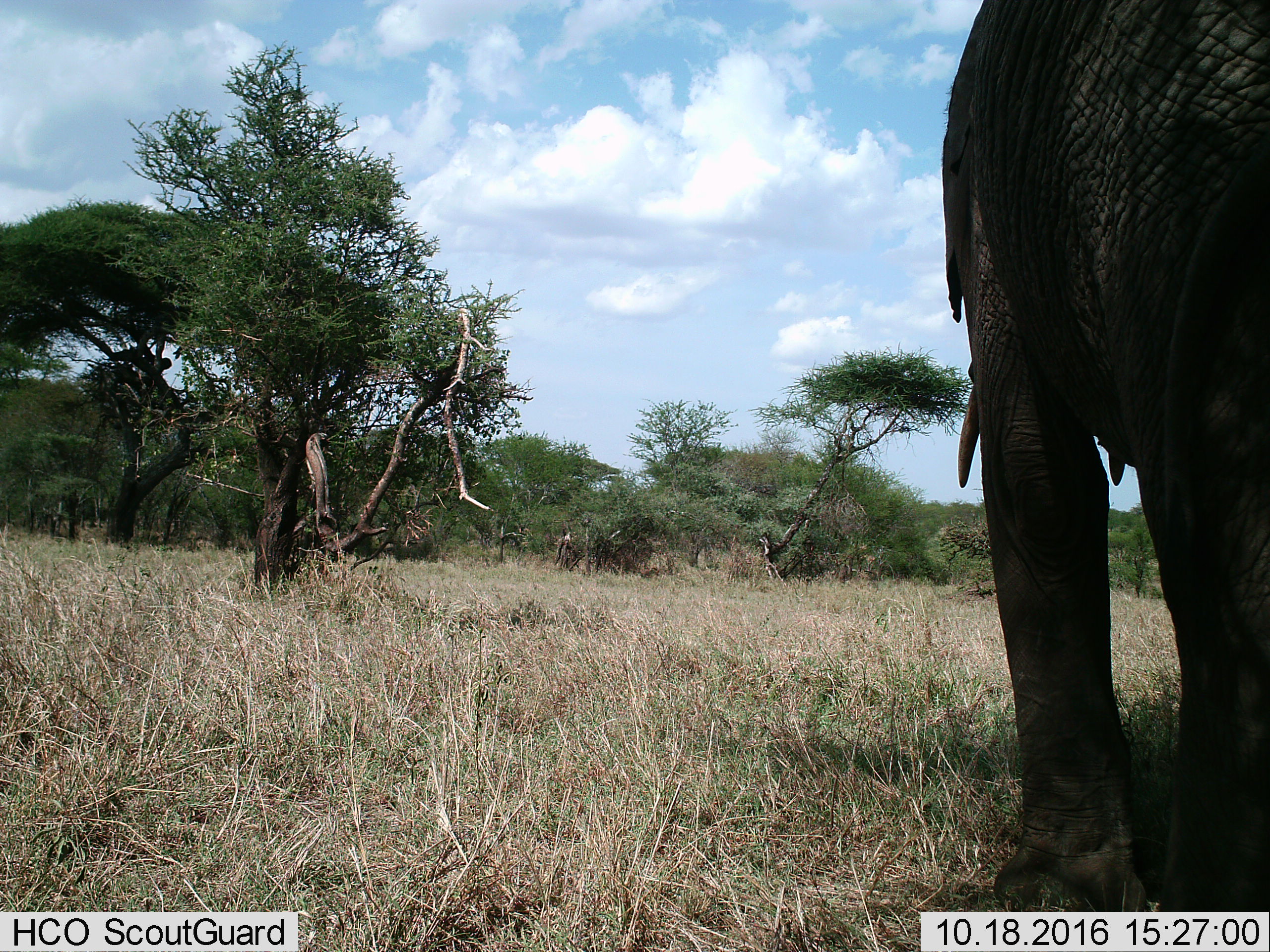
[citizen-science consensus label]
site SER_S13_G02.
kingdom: Animalia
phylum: Chordata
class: Mammalia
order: Proboscidea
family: Elephantidae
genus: Loxodonta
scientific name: Loxodonta africana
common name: african bush elephant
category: elephant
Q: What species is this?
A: Elephant (african bush elephant) (Loxodonta africana).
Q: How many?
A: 1.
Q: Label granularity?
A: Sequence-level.